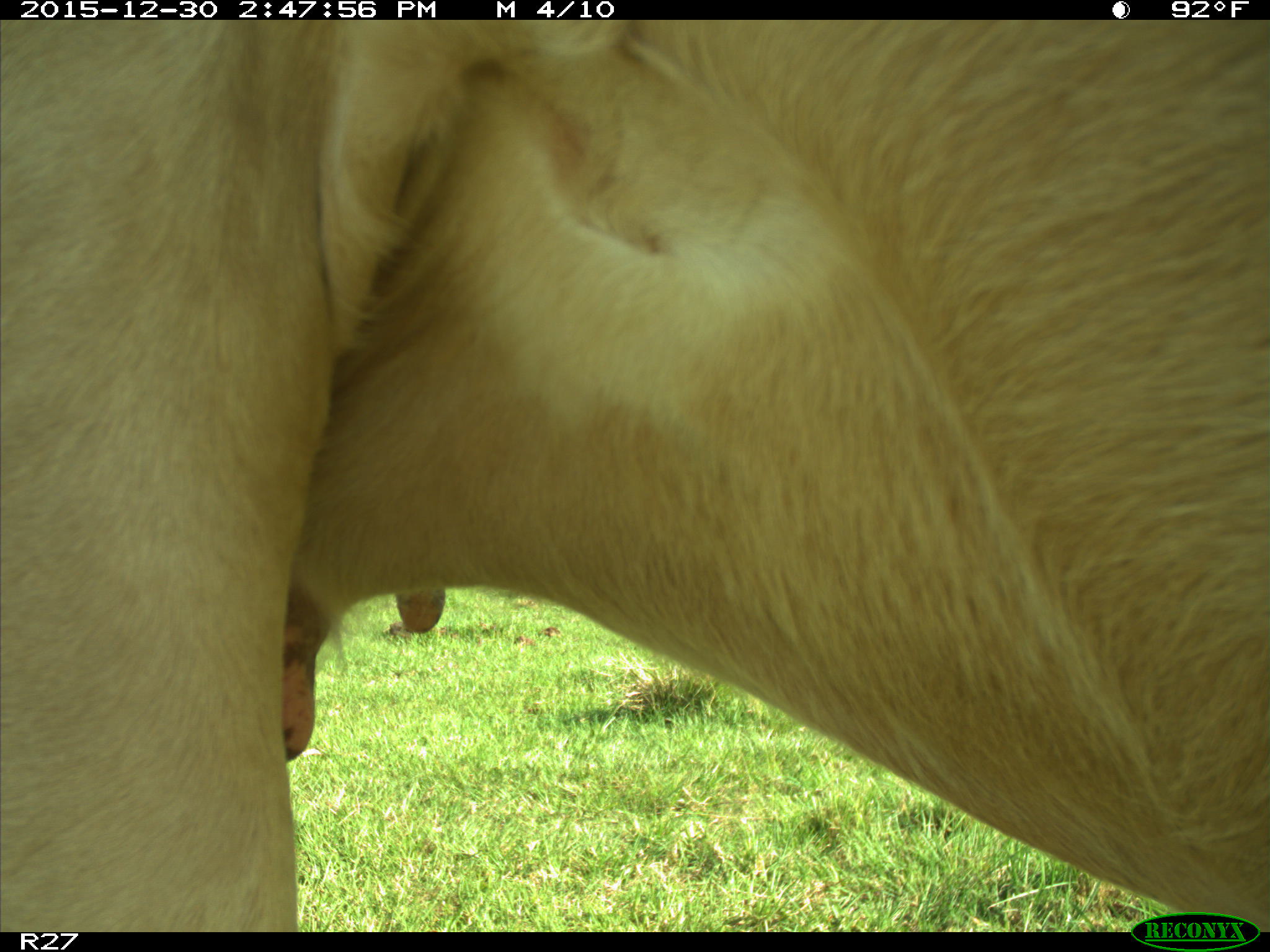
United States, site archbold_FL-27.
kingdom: Animalia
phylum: Chordata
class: Mammalia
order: Artiodactyla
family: Bovidae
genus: Bos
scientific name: Bos taurus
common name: domestic cow